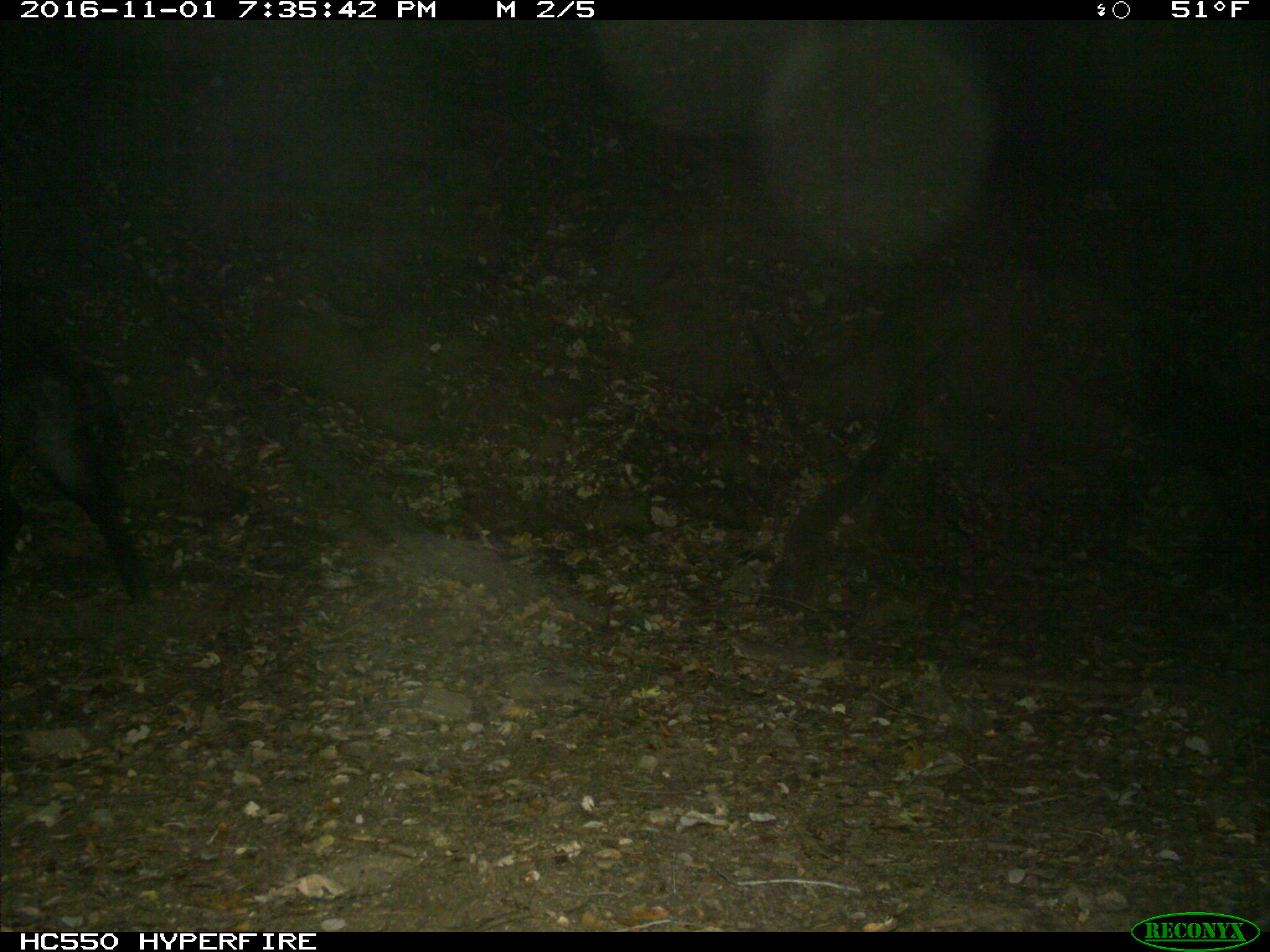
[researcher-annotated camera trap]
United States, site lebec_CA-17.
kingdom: Animalia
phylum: Chordata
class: Mammalia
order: Artiodactyla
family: Suidae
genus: Sus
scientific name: Sus scrofa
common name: wild boar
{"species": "Sus scrofa (wild boar)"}